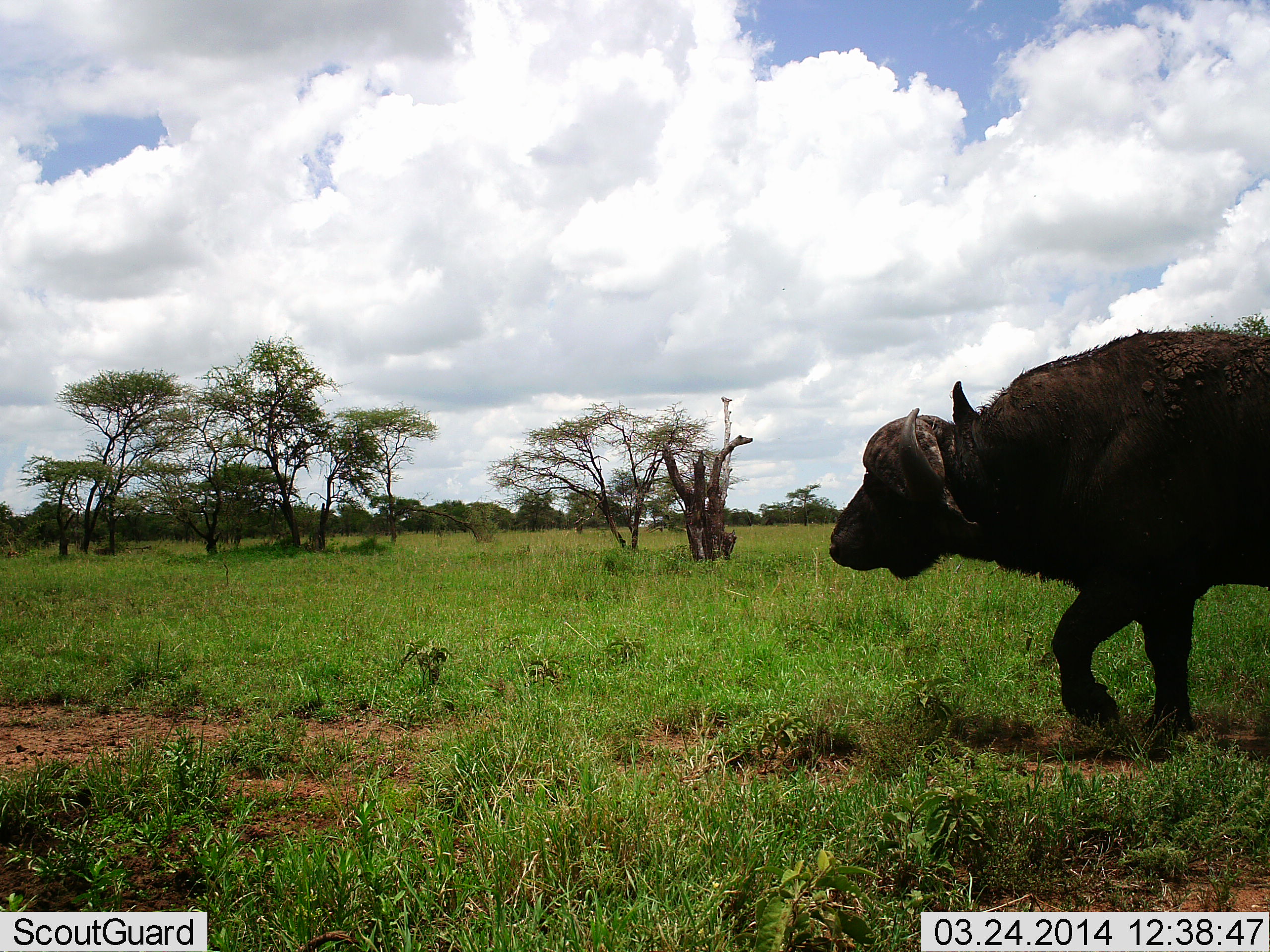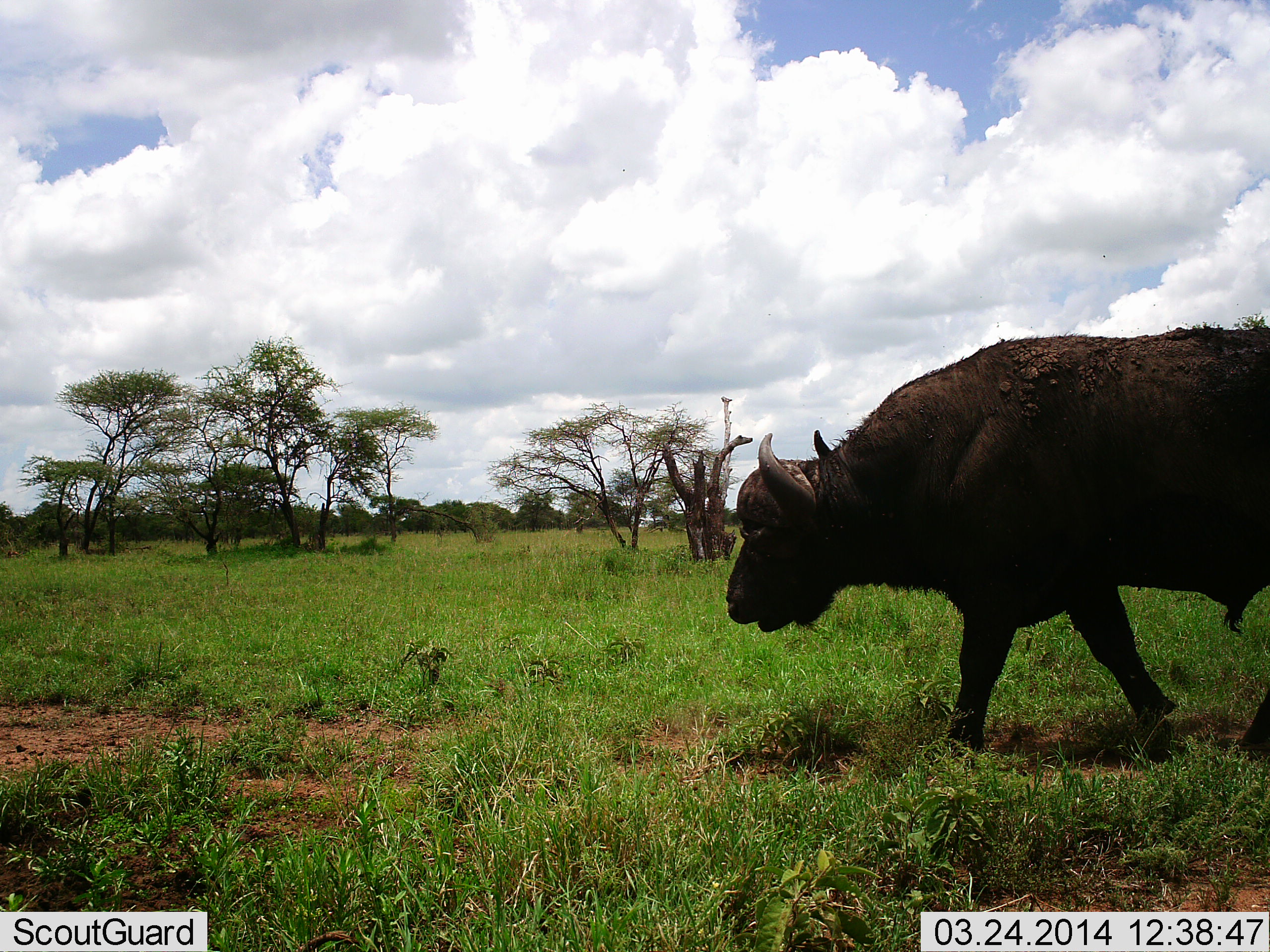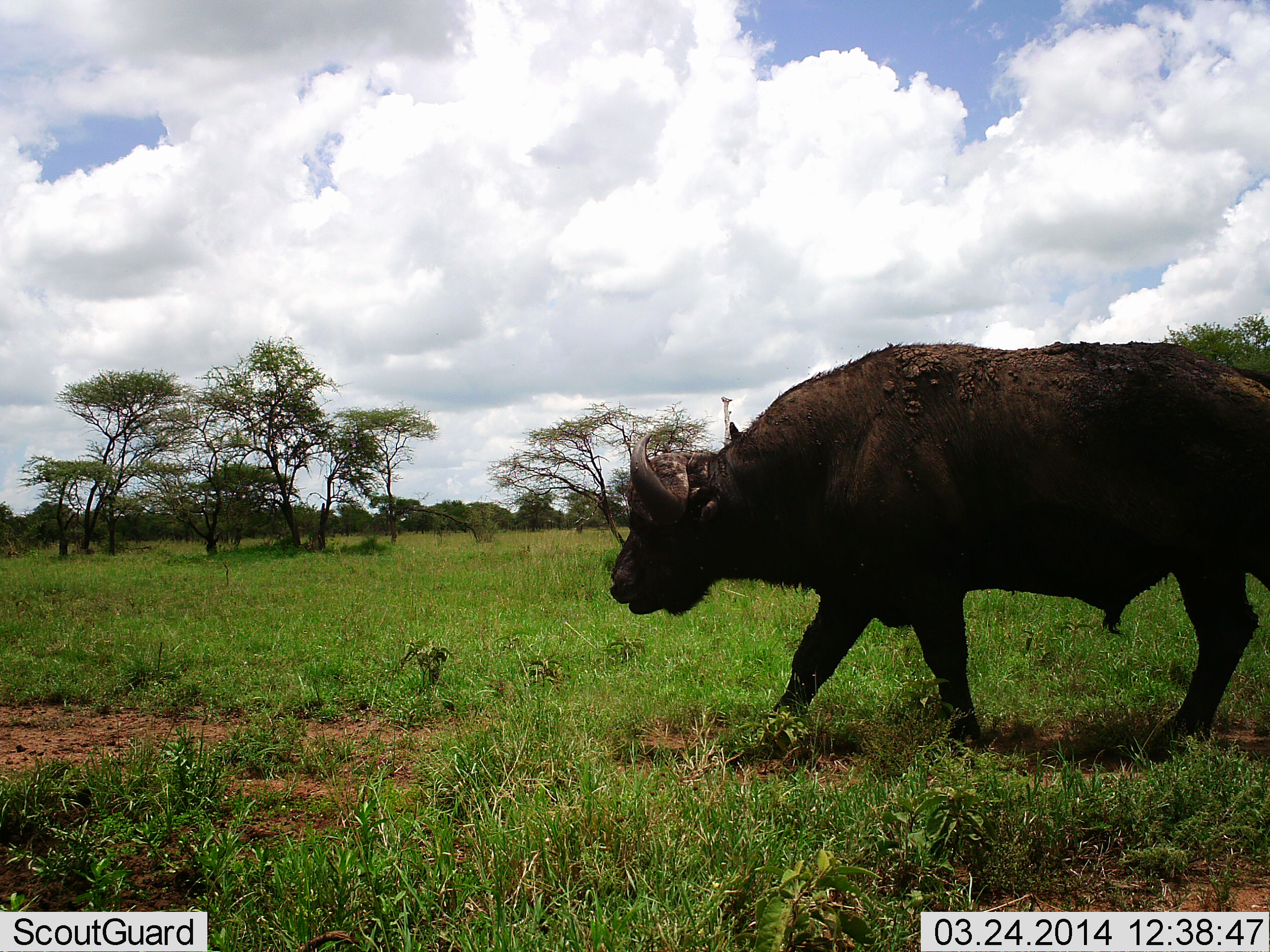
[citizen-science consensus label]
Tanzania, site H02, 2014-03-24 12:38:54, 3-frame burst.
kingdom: Animalia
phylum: Chordata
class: Mammalia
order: Artiodactyla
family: Bovidae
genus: Syncerus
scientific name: Syncerus caffer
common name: cape buffalo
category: buffalo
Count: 1.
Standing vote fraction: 10%.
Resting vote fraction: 0%.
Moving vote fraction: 90%.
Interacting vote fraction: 0%.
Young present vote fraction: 0%.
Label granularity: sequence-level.